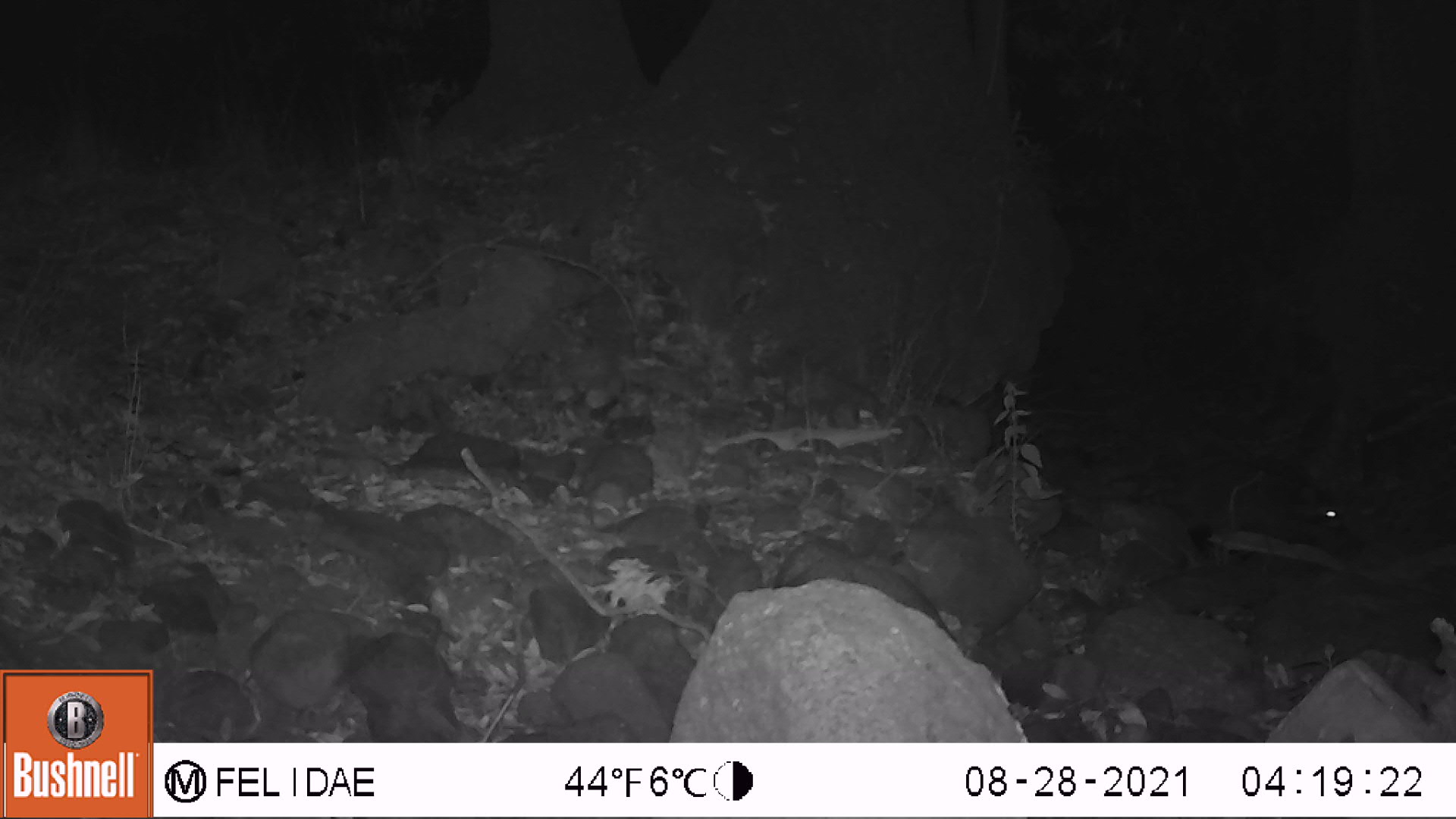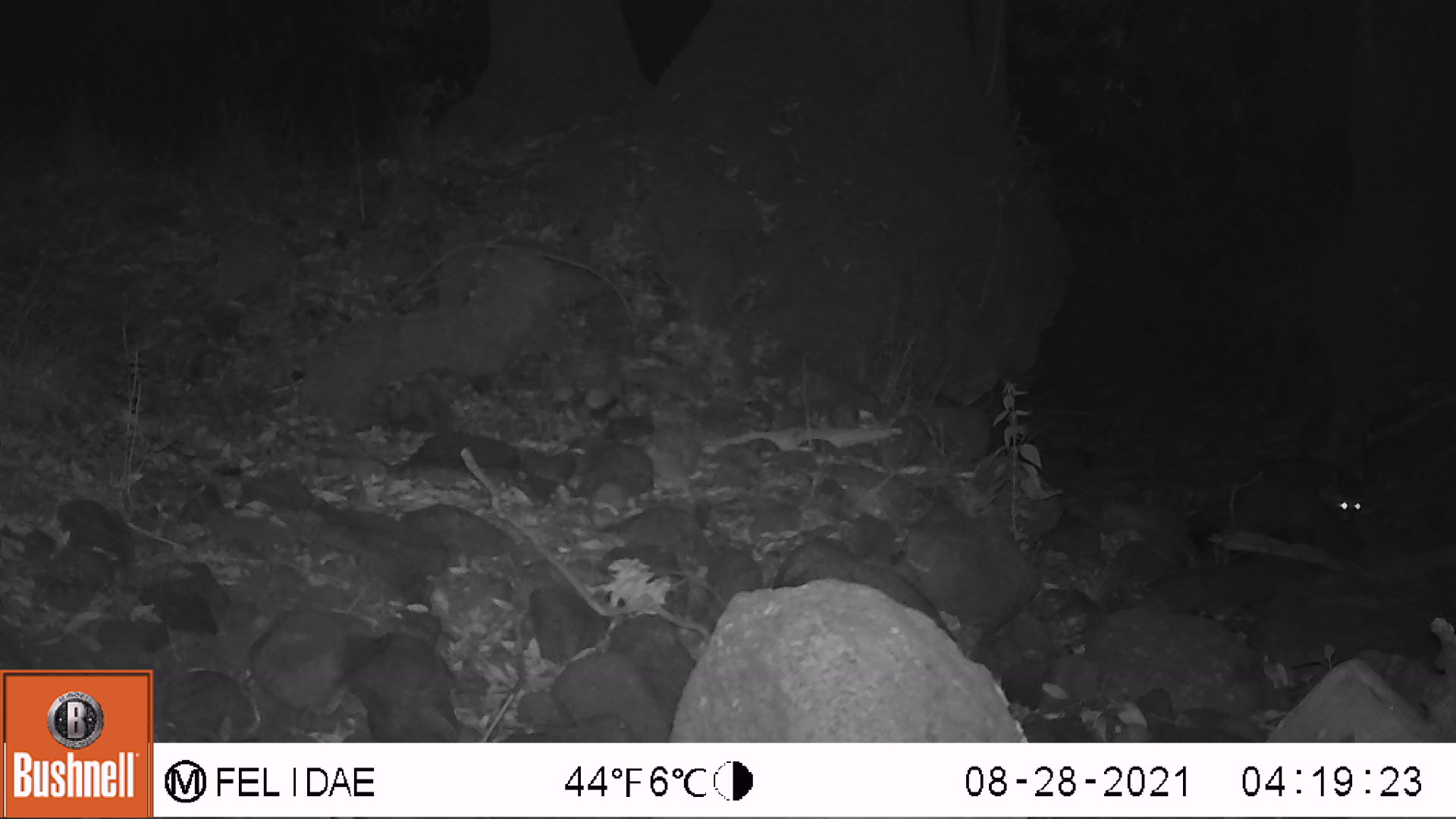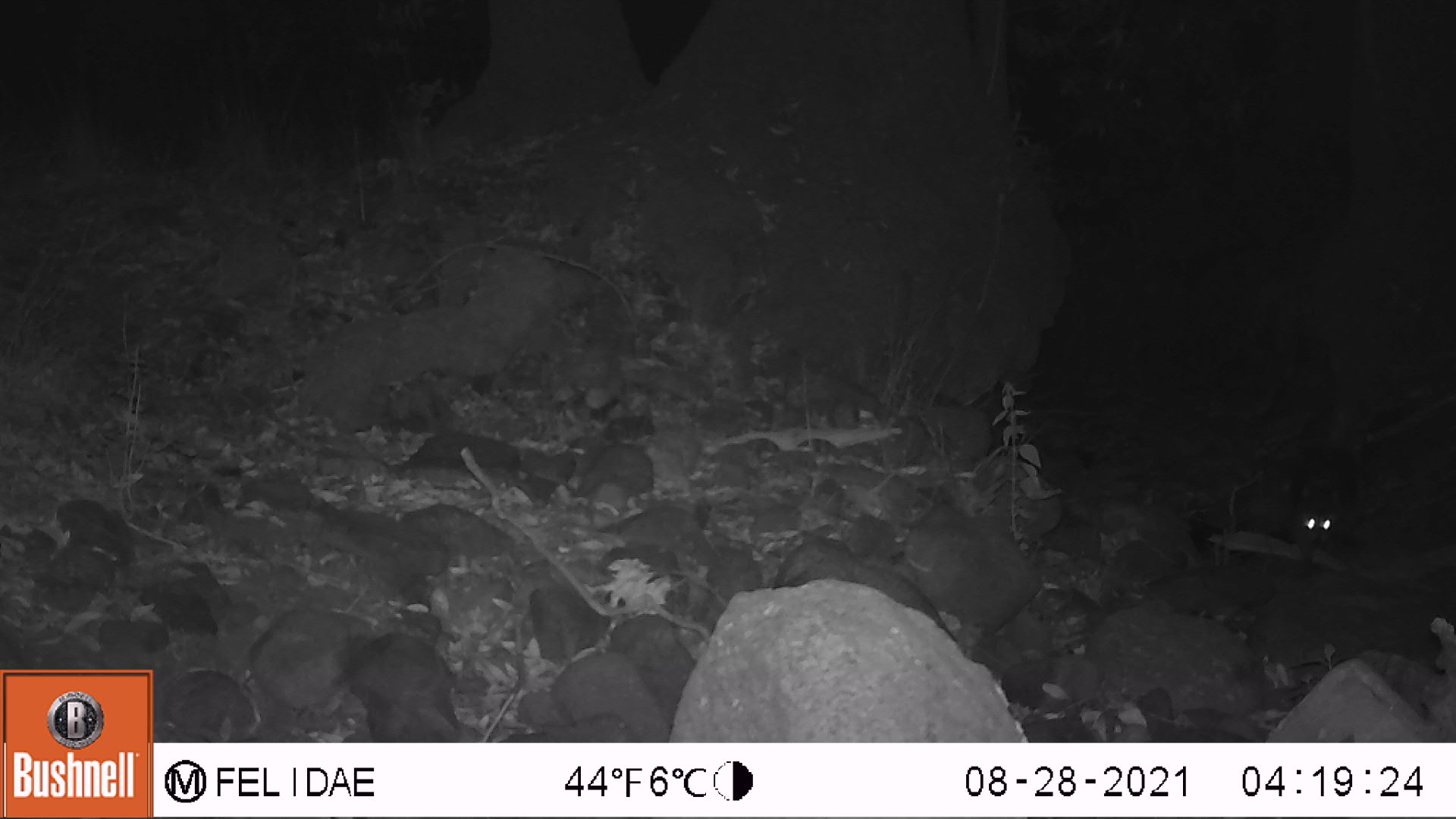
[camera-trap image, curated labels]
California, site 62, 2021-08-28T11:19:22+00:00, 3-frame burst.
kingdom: Animalia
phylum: Chordata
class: Mammalia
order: Carnivora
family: Procyonidae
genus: Procyon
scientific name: Procyon lotor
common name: raccoon